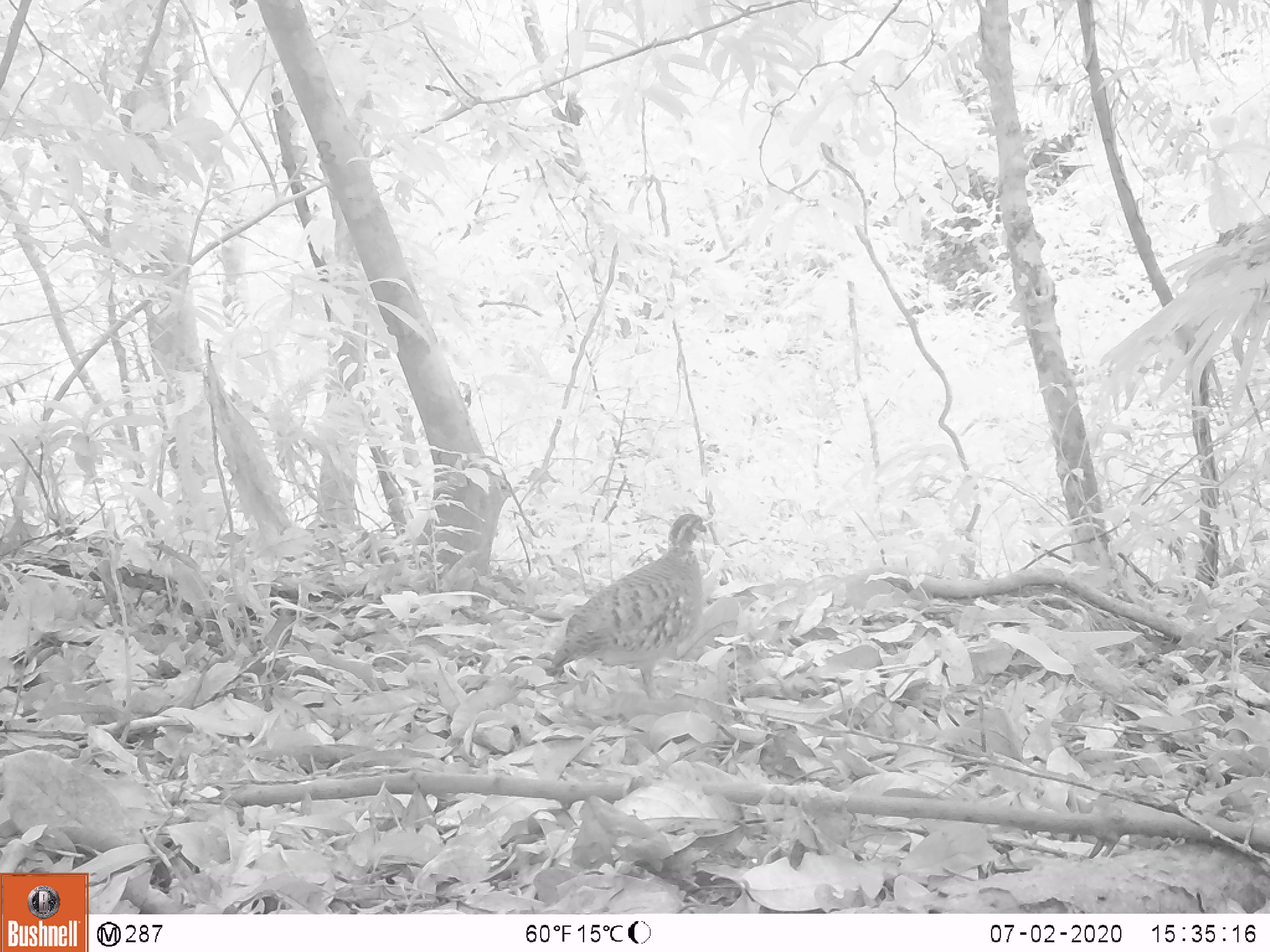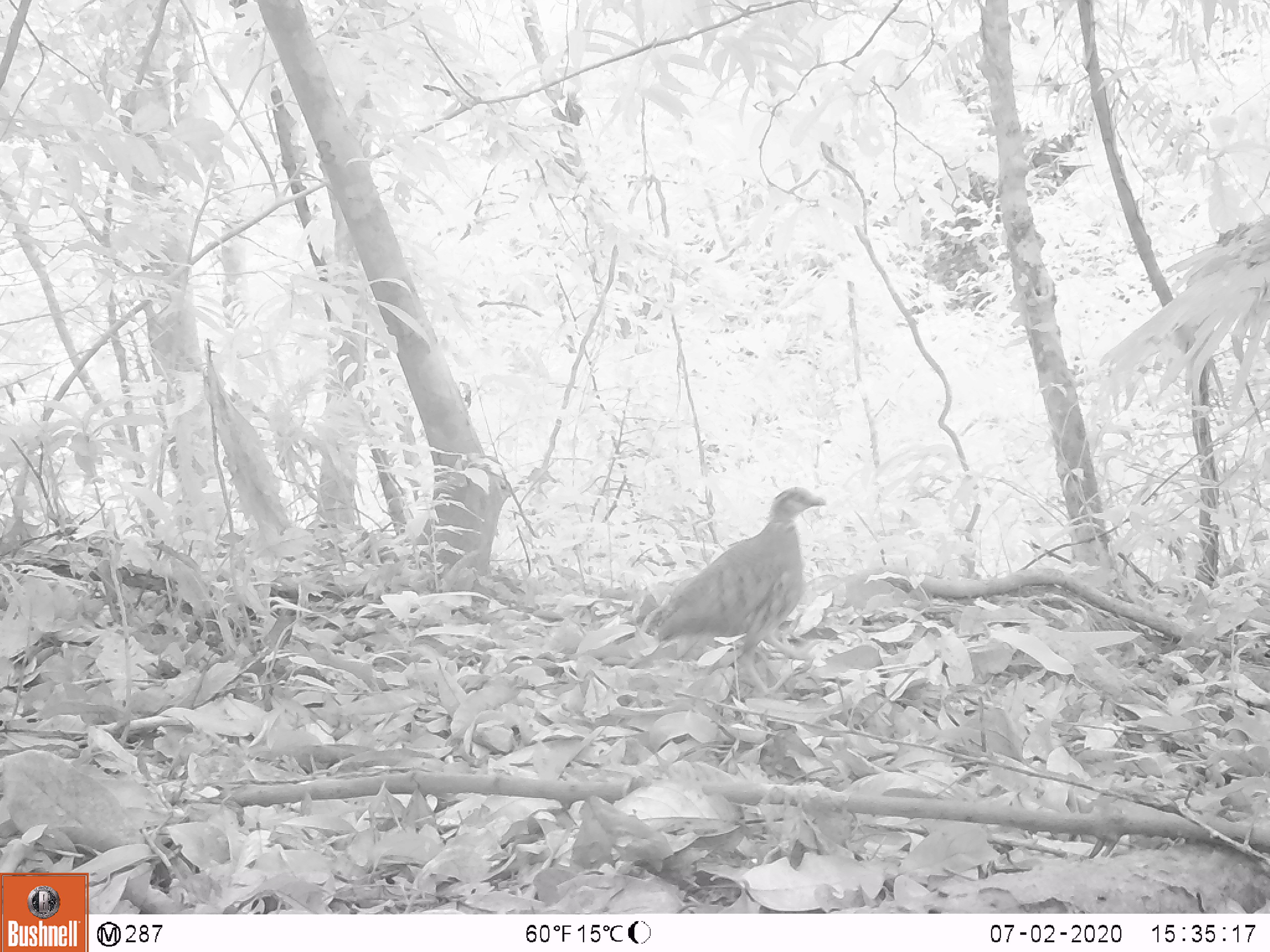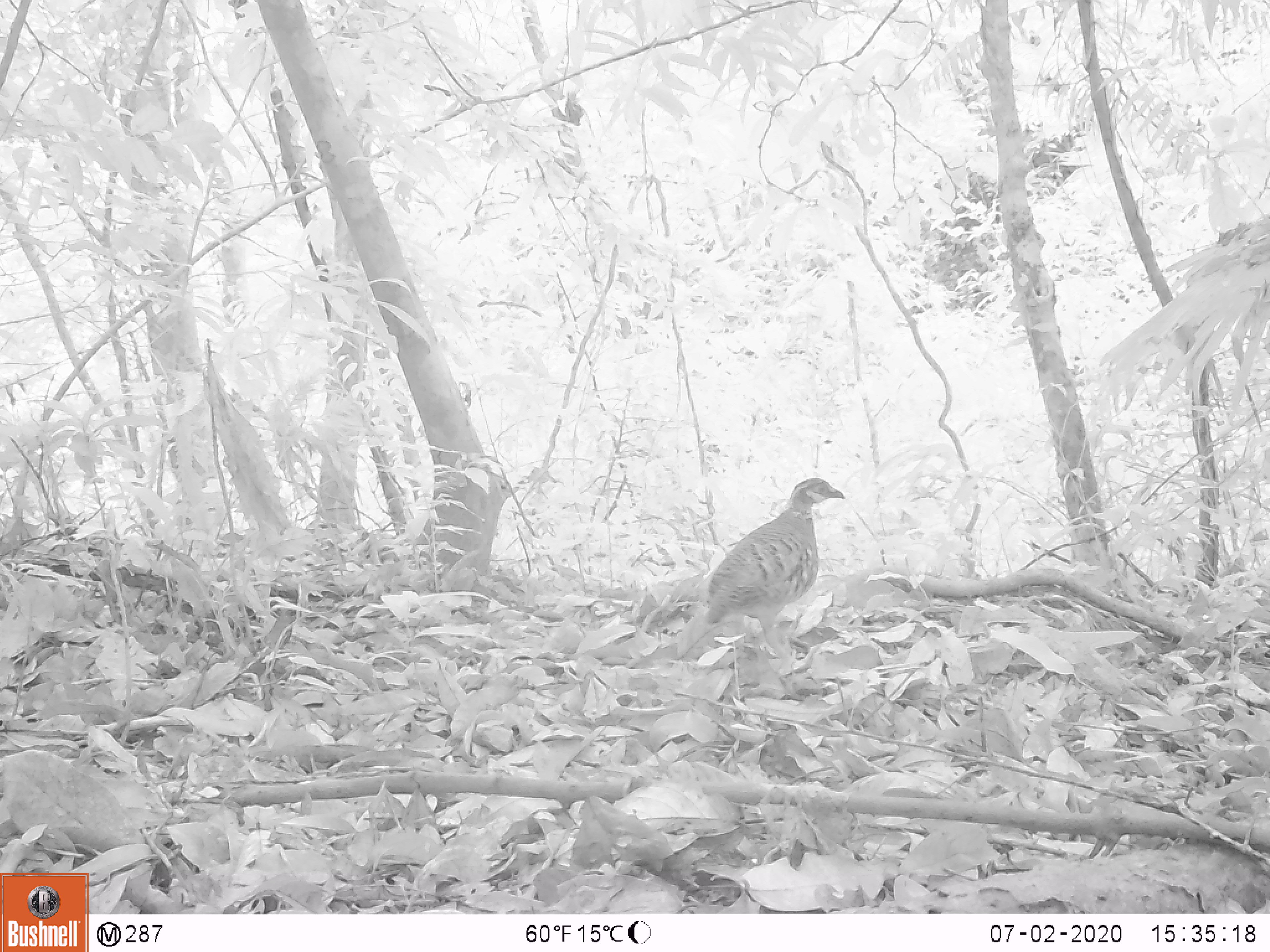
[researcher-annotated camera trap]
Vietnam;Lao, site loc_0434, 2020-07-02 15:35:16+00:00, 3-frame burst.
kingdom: Animalia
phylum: Chordata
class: Aves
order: Galliformes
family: Phasianidae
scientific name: Phasianidae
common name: partridge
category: unidentified partridge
Unidentified partridge (partridge) (Phasianidae). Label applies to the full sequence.